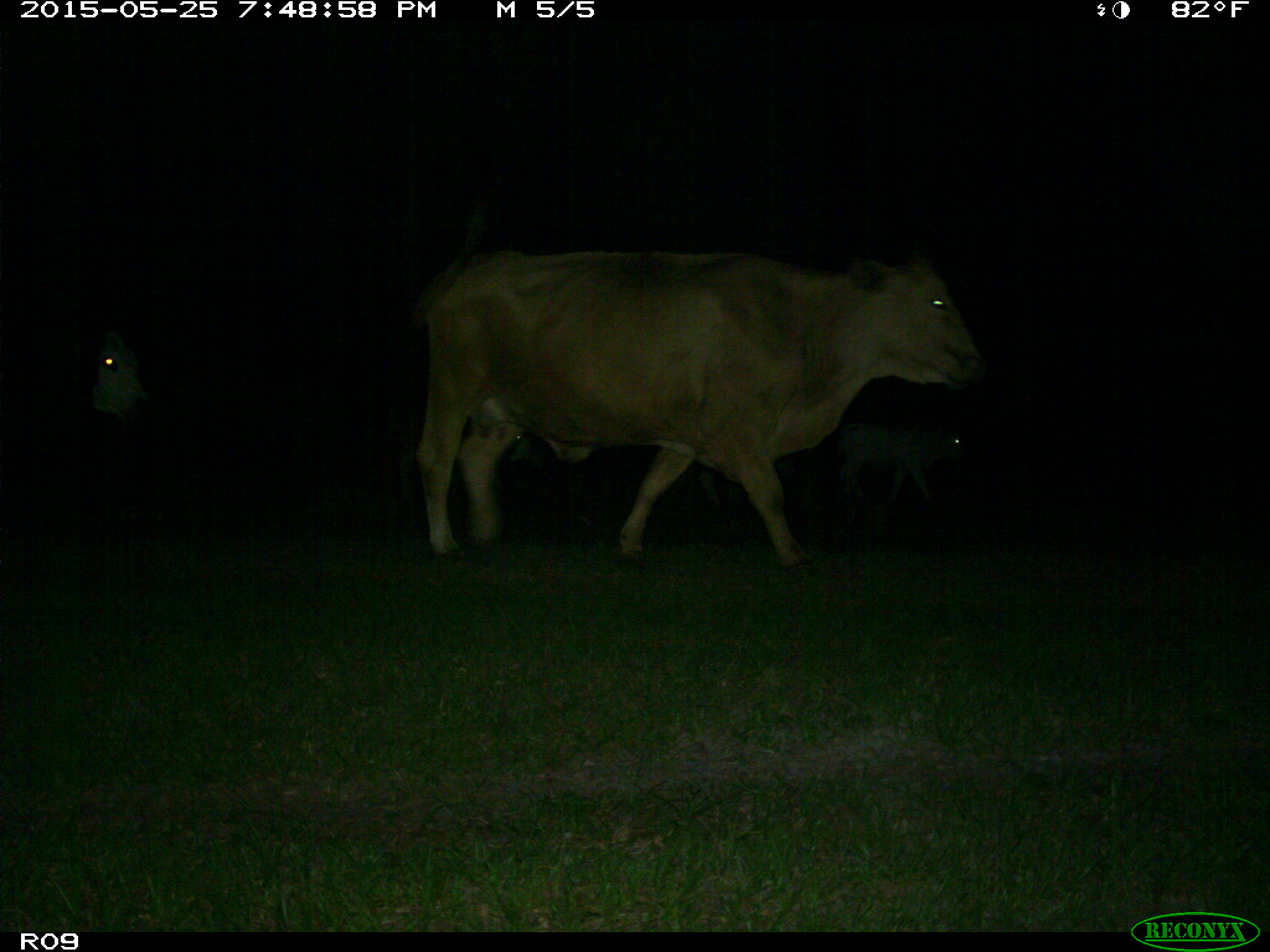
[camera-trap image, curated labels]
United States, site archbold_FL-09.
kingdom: Animalia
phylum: Chordata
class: Mammalia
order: Artiodactyla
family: Bovidae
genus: Bos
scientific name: Bos taurus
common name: domestic cow